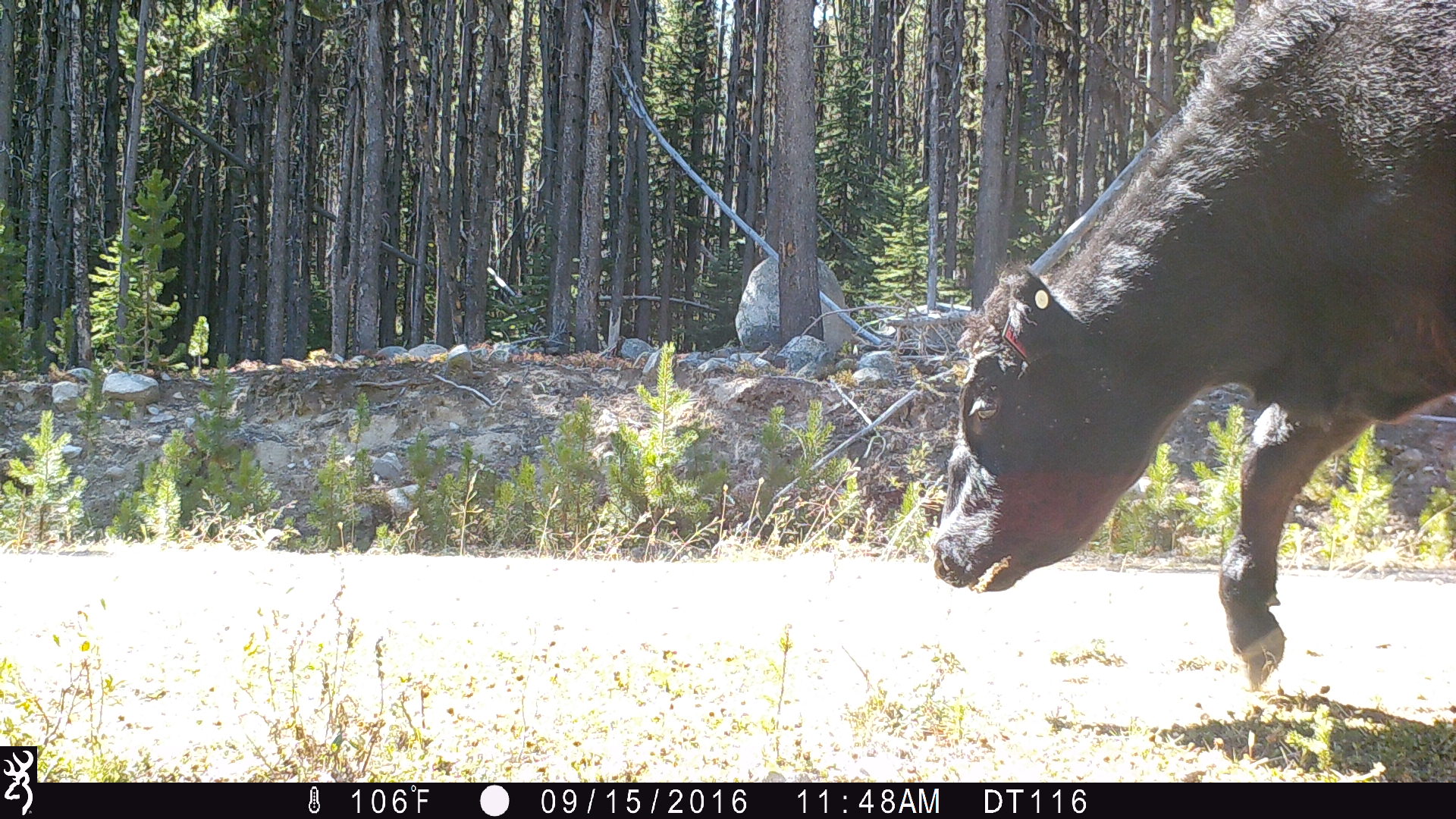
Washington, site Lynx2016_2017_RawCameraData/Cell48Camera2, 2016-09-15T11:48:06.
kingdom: Animalia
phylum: Chordata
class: Mammalia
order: Artiodactyla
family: Bovidae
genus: Bos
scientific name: Bos taurus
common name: domestic cattle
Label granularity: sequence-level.